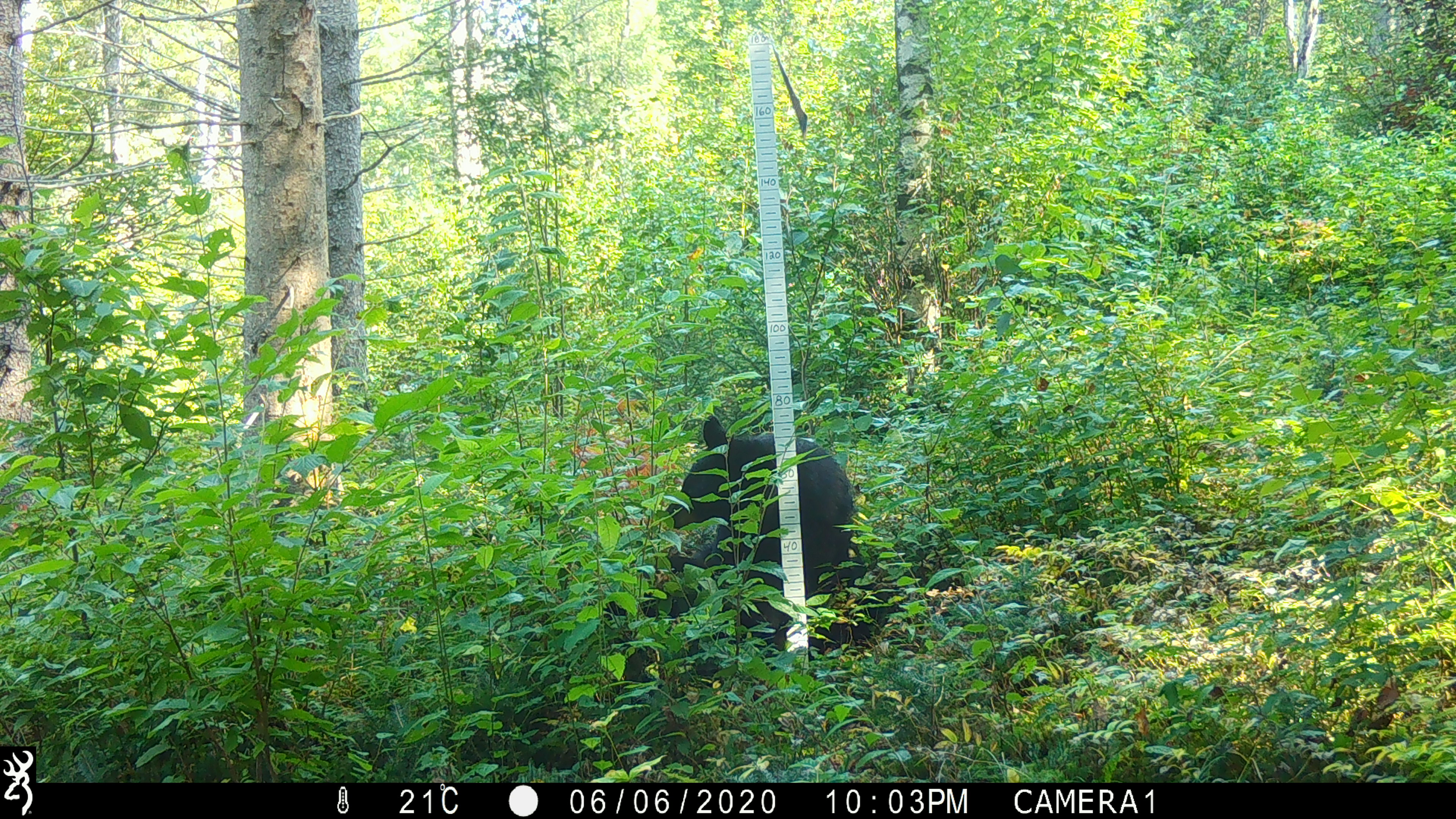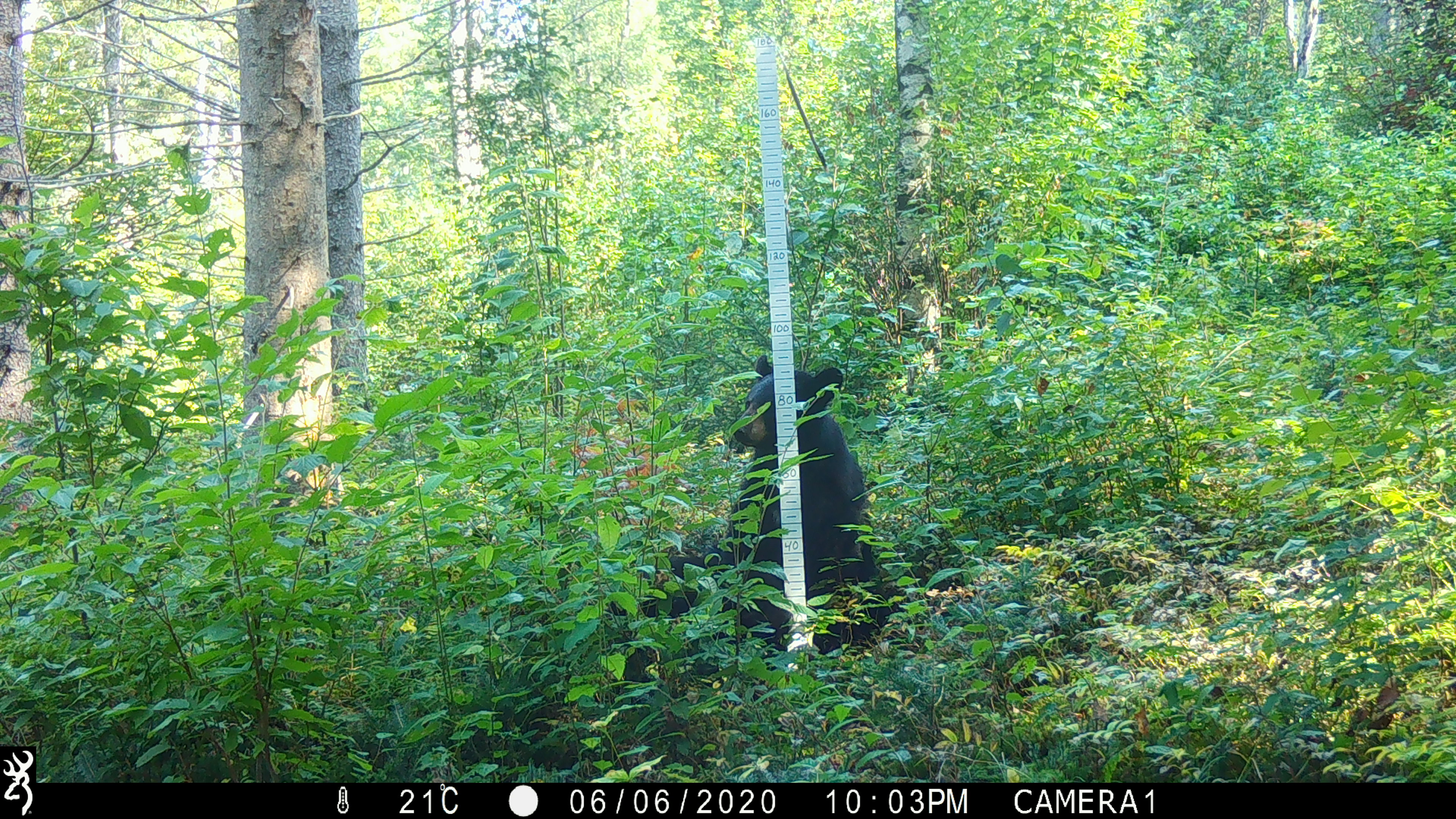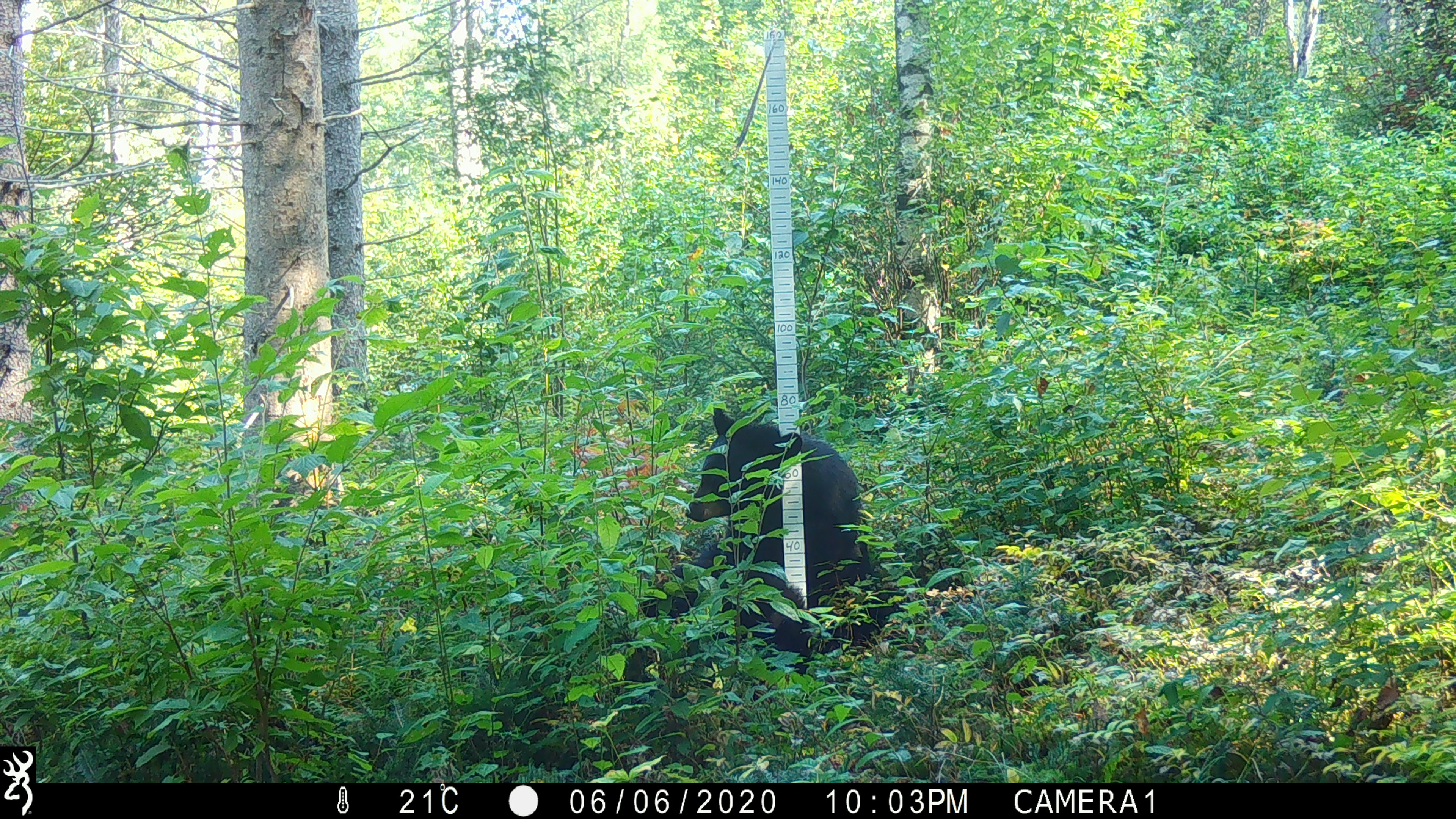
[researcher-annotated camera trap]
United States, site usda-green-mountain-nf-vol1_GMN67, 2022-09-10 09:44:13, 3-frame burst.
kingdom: Animalia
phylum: Chordata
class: Mammalia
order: Carnivora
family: Ursidae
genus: Ursus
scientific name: Ursus americanus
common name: black bear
Black bear (Ursus americanus).